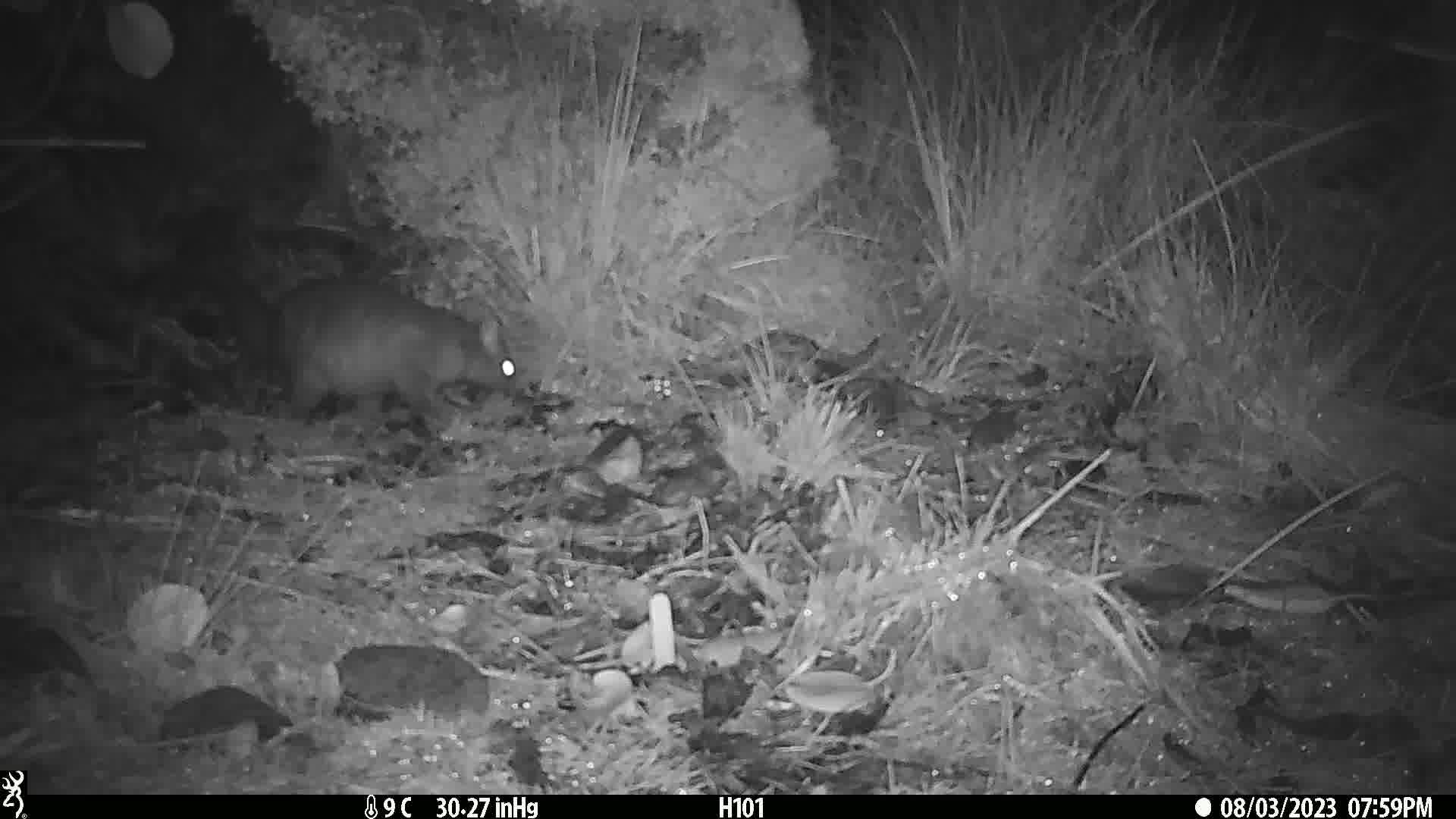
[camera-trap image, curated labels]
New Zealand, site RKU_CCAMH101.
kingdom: Animalia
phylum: Chordata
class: Mammalia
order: Diprotodontia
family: Phalangeridae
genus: Trichosurus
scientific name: Trichosurus vulpecula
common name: common brushtail possum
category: possum